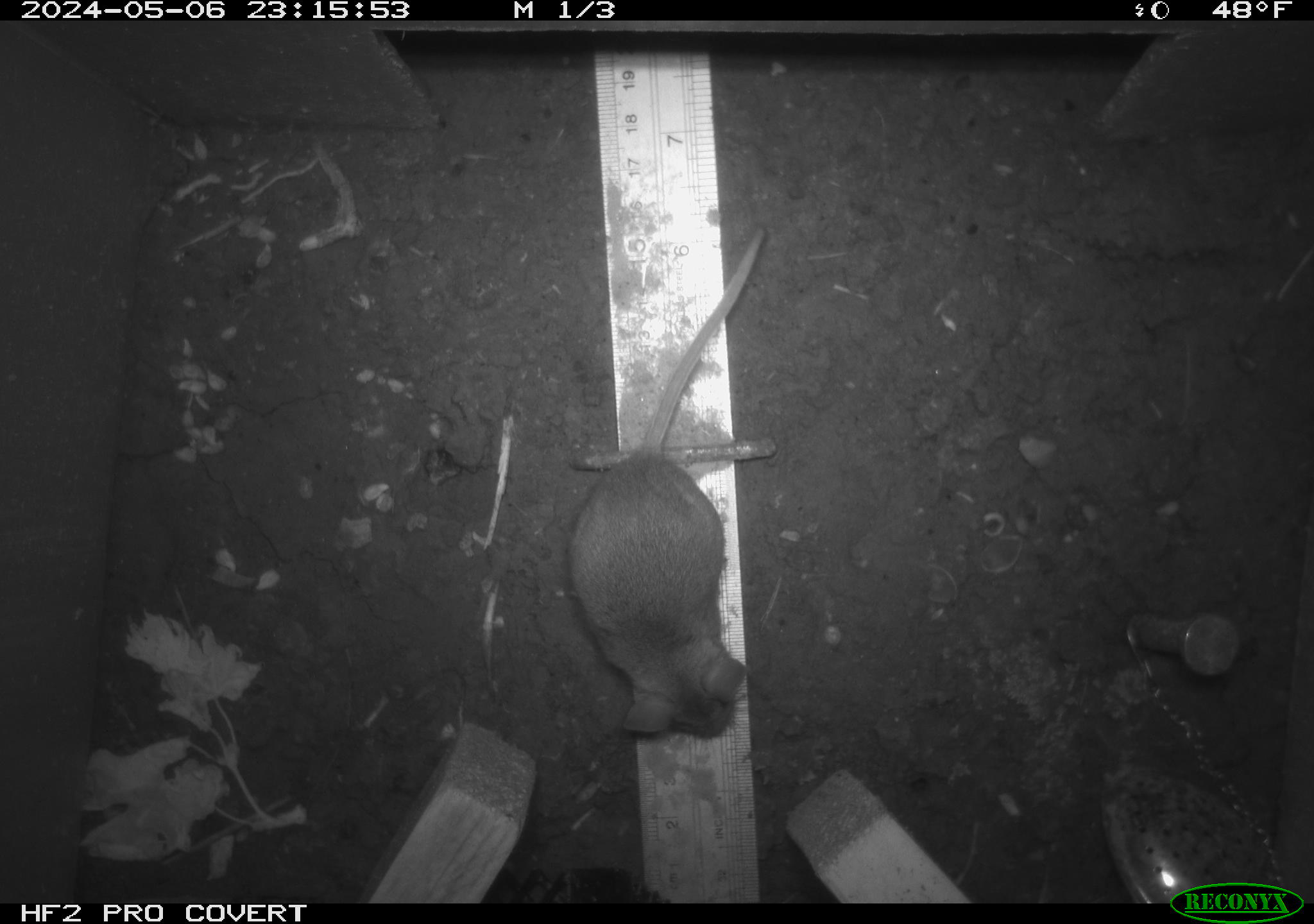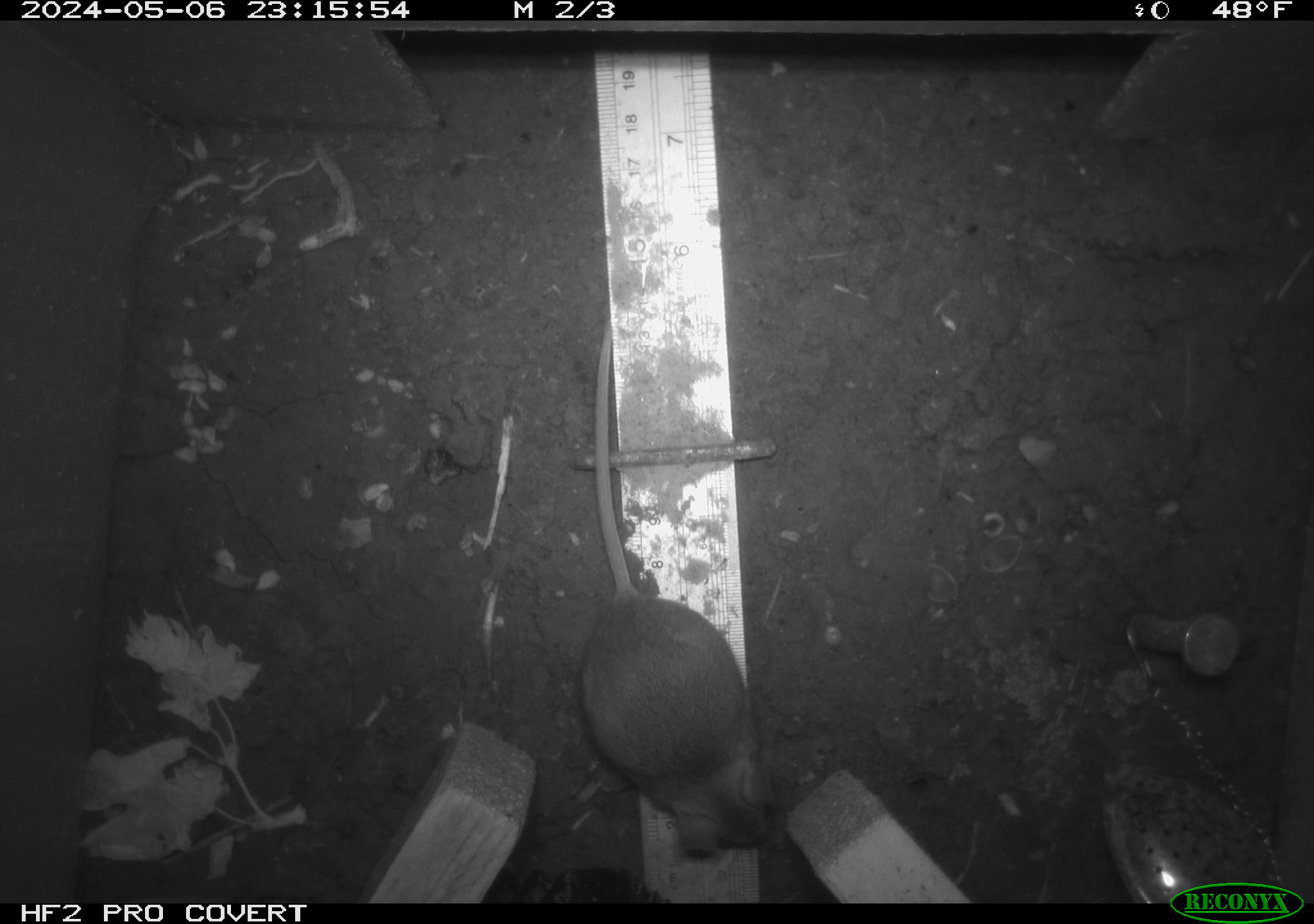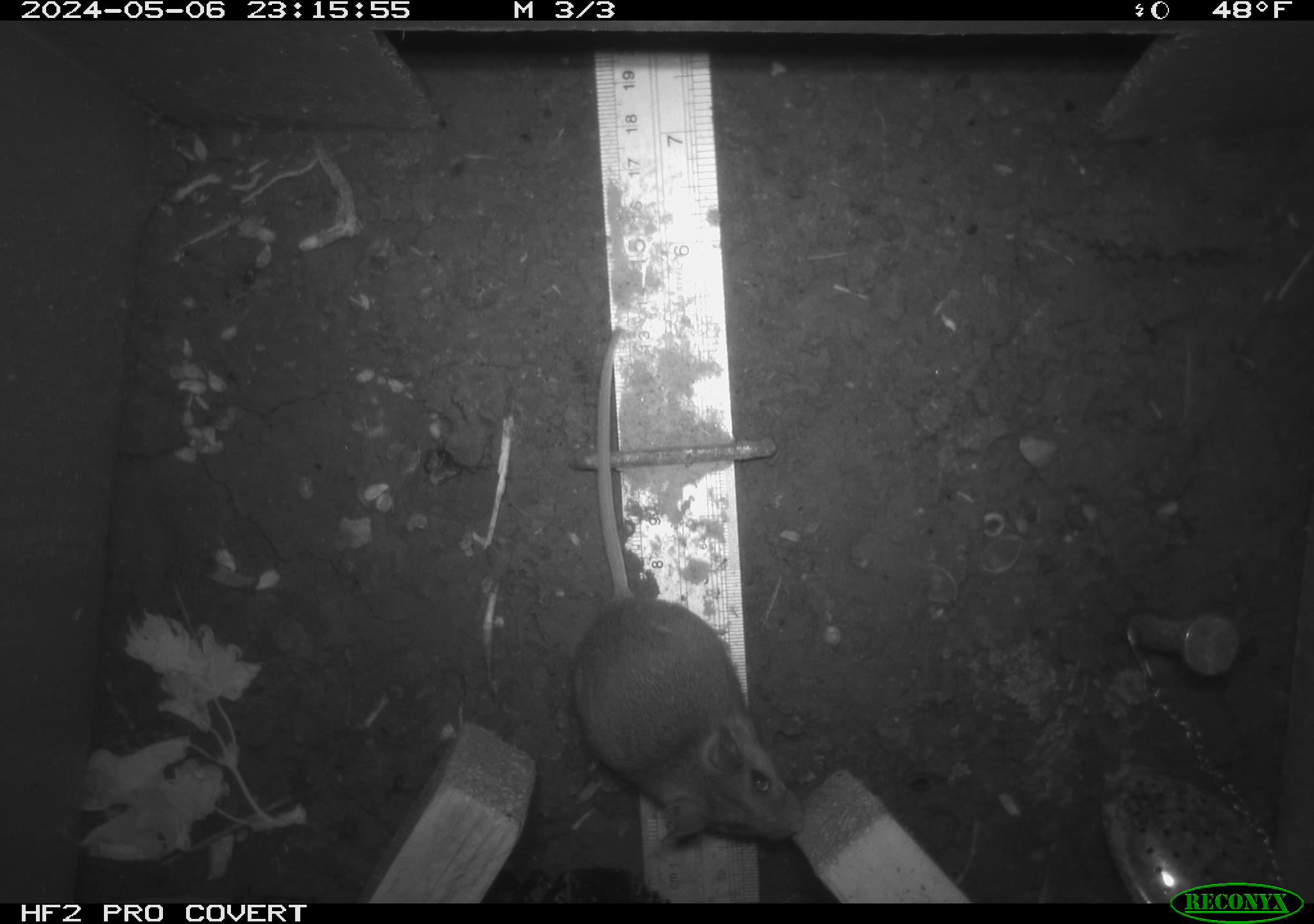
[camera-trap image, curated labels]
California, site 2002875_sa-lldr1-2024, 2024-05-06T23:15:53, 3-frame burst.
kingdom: Animalia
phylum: Chordata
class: Mammalia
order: Rodentia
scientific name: Rodentia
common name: mouse species